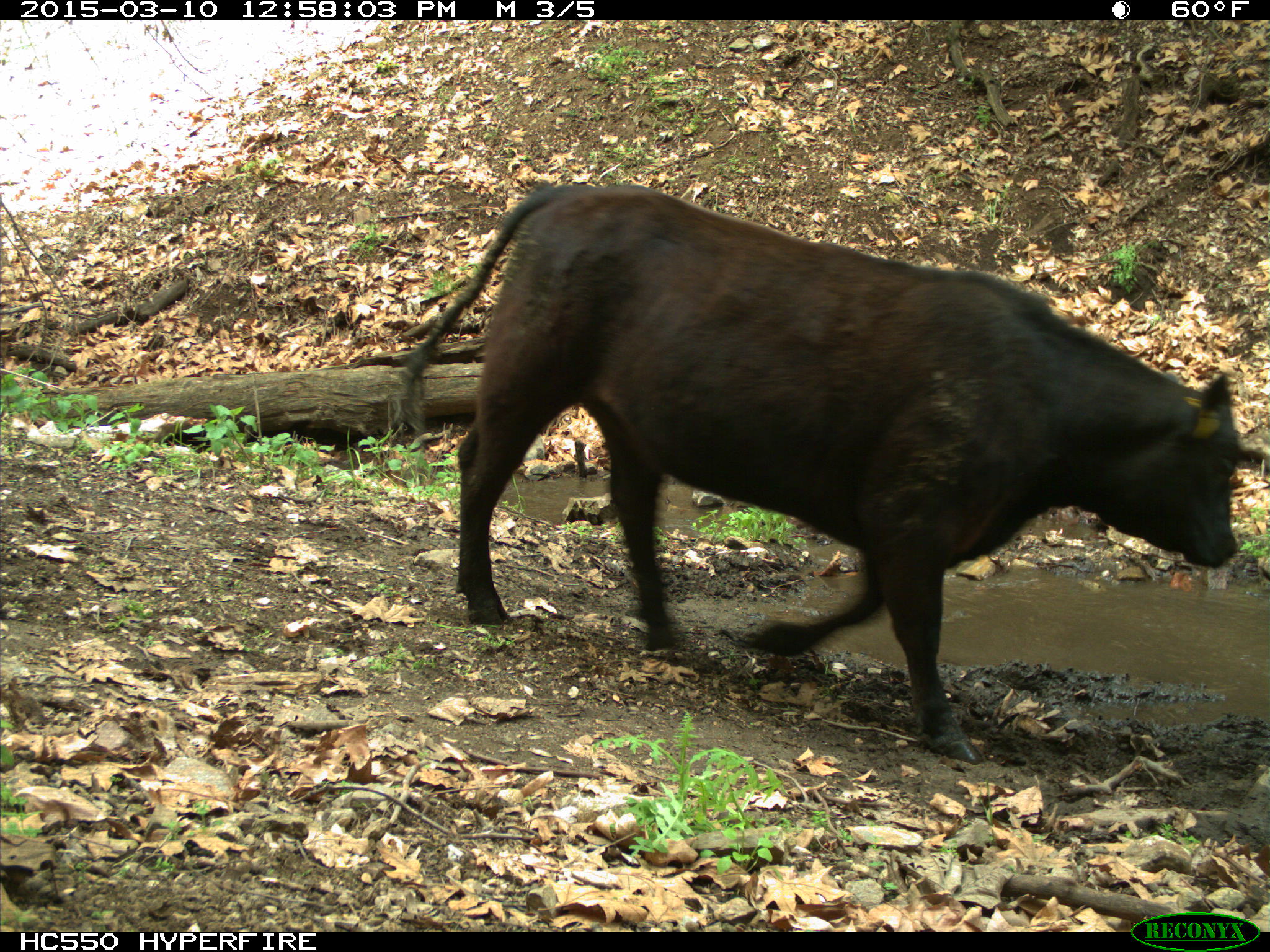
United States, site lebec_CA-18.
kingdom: Animalia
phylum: Chordata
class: Mammalia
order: Artiodactyla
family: Bovidae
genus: Bos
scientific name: Bos taurus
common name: domestic cow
Bos taurus (domestic cow).